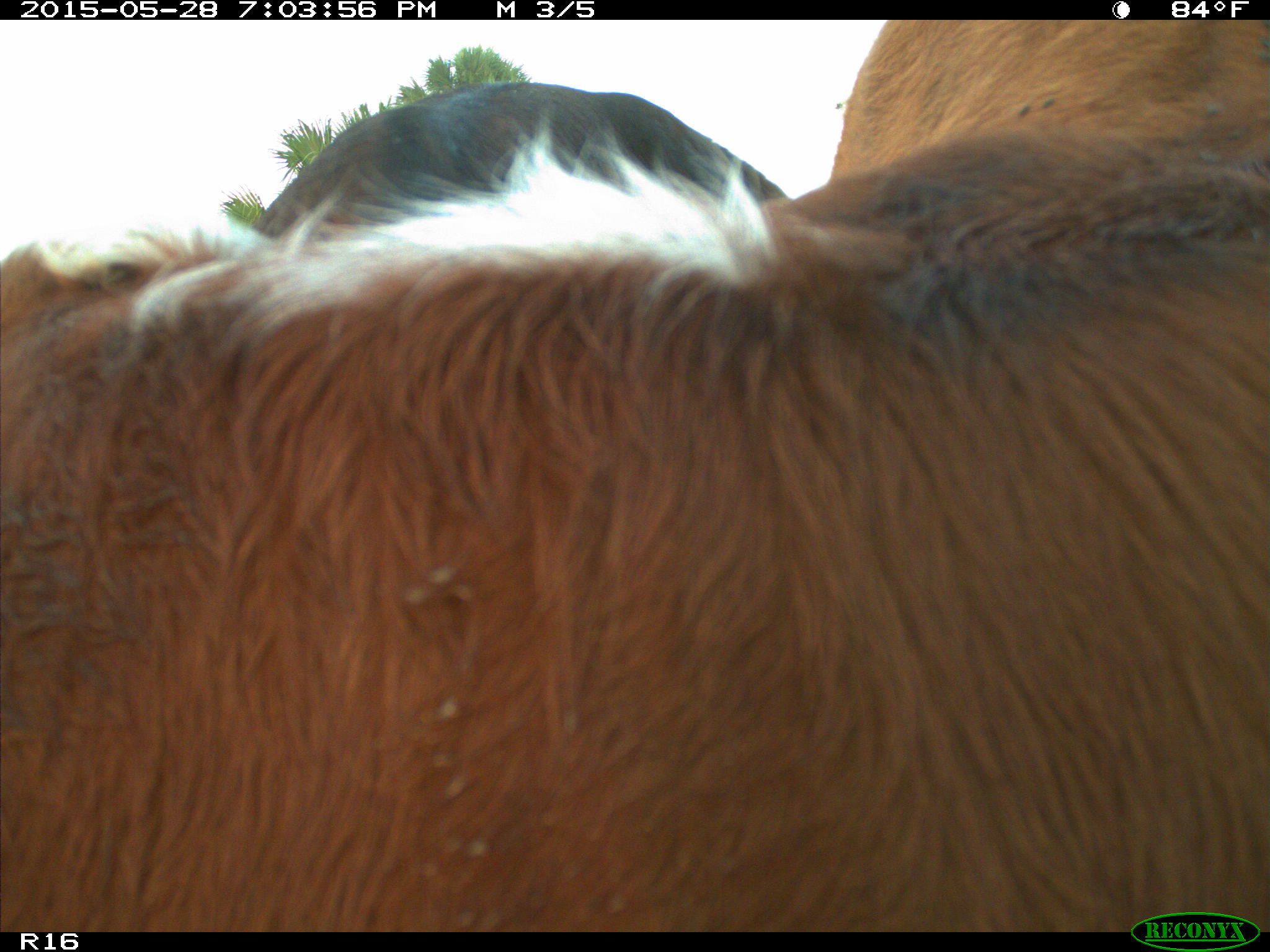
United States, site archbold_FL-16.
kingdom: Animalia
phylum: Chordata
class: Mammalia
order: Artiodactyla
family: Bovidae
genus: Bos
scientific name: Bos taurus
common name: domestic cow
Bos taurus (domestic cow).